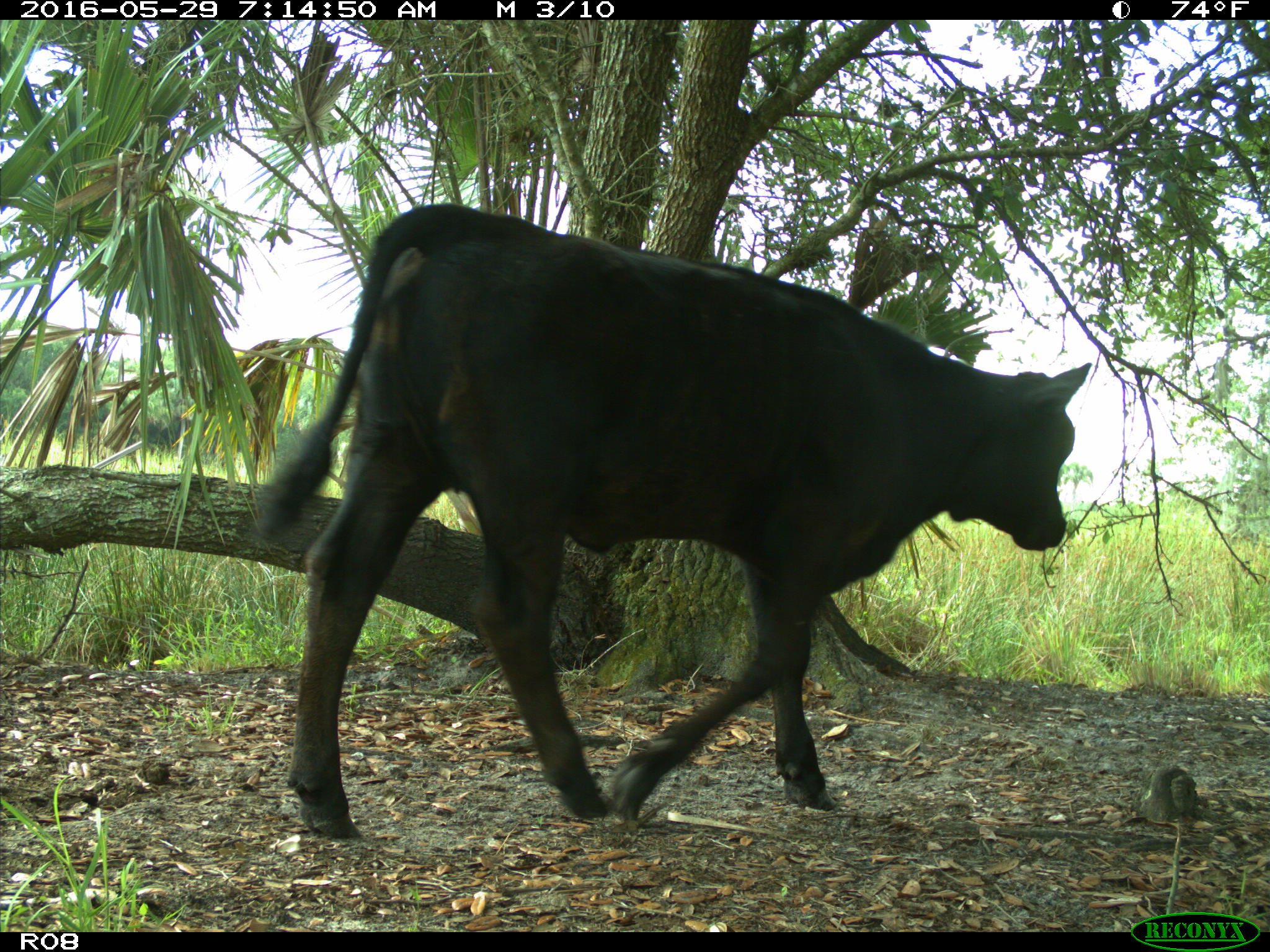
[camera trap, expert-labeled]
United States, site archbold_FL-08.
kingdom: Animalia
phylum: Chordata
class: Mammalia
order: Artiodactyla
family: Bovidae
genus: Bos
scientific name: Bos taurus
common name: domestic cow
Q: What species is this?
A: Bos taurus (domestic cow).